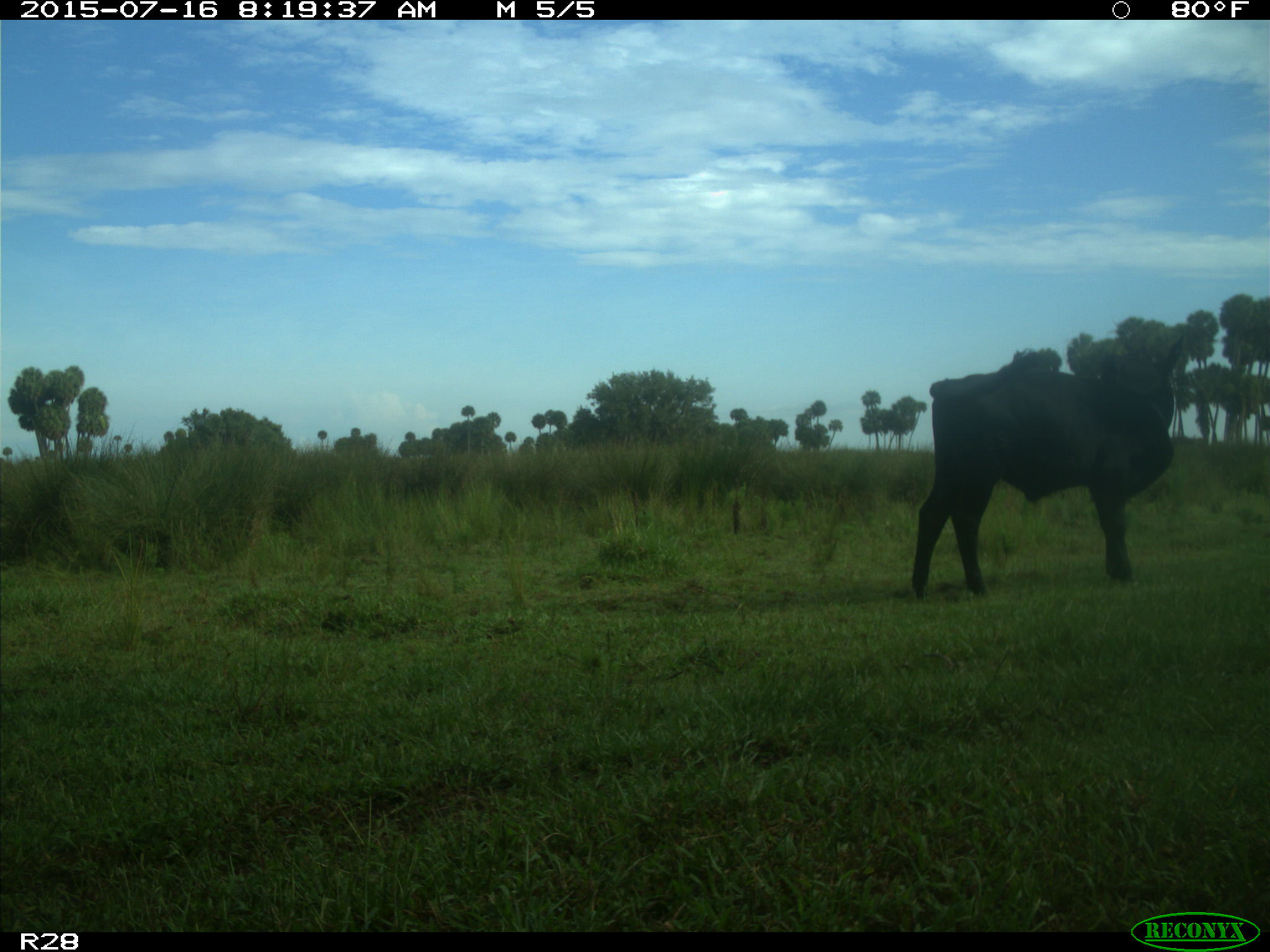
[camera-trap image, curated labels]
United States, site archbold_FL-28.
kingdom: Animalia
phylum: Chordata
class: Mammalia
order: Artiodactyla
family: Bovidae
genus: Bos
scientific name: Bos taurus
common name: domestic cow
Bos taurus (domestic cow).